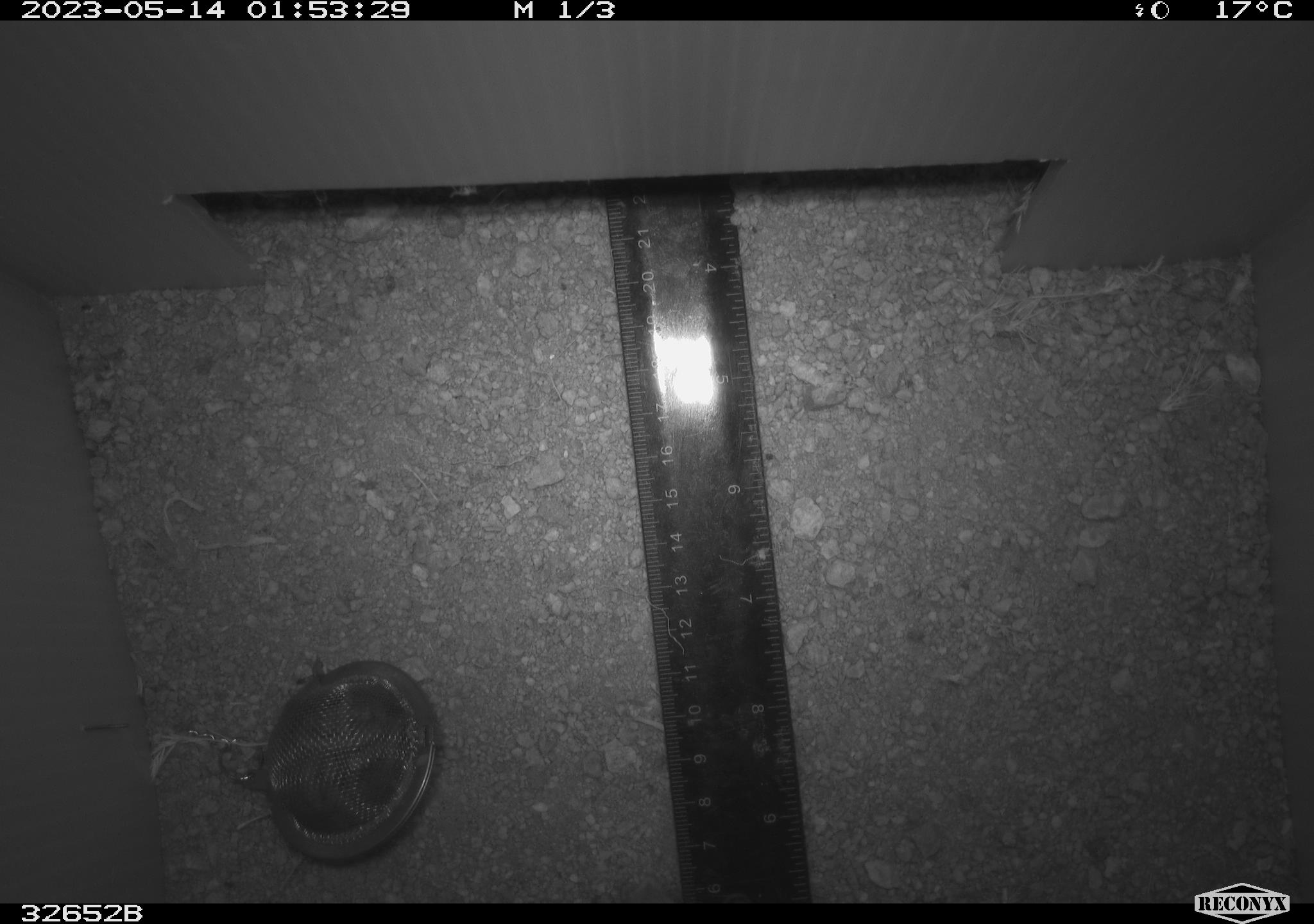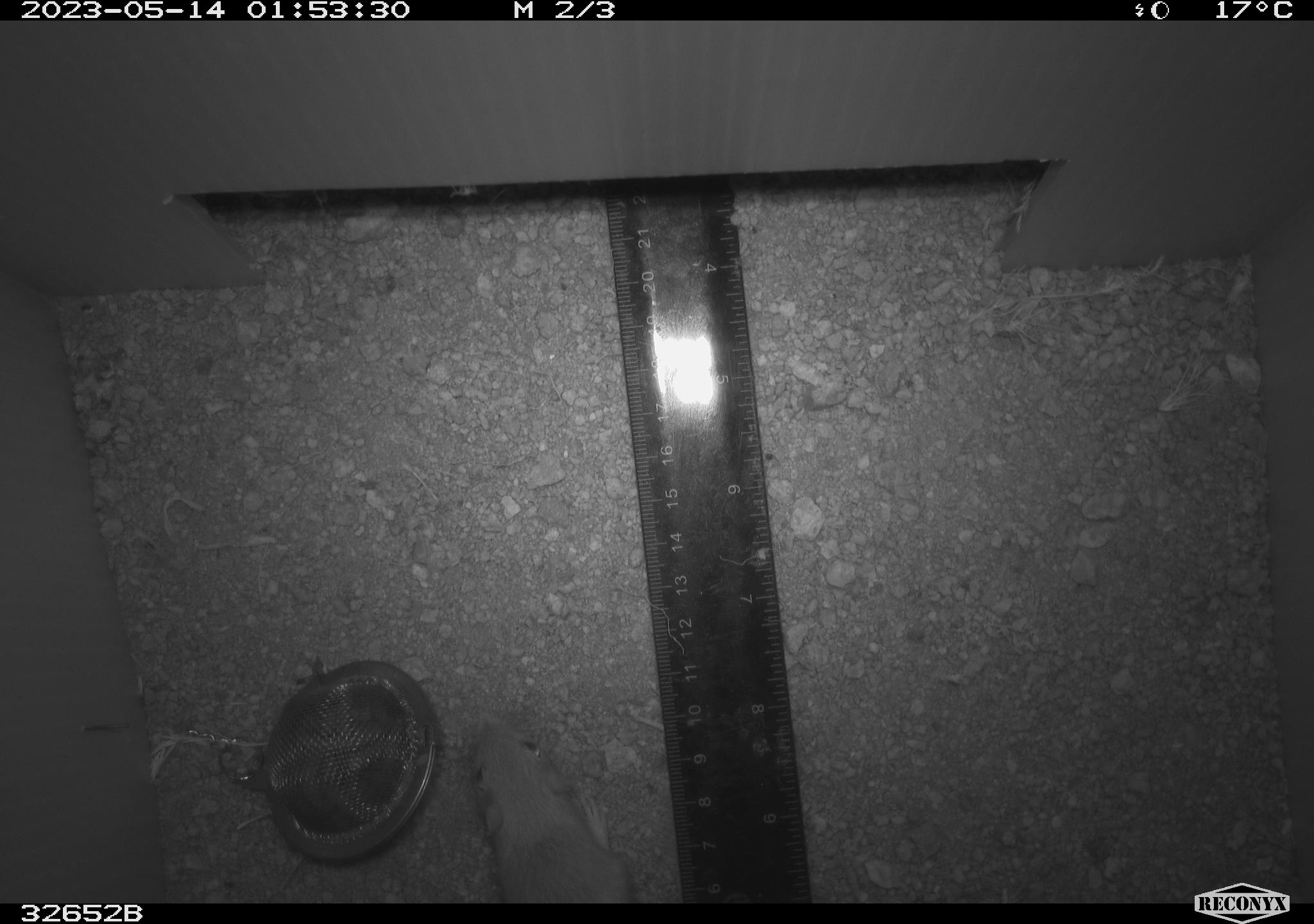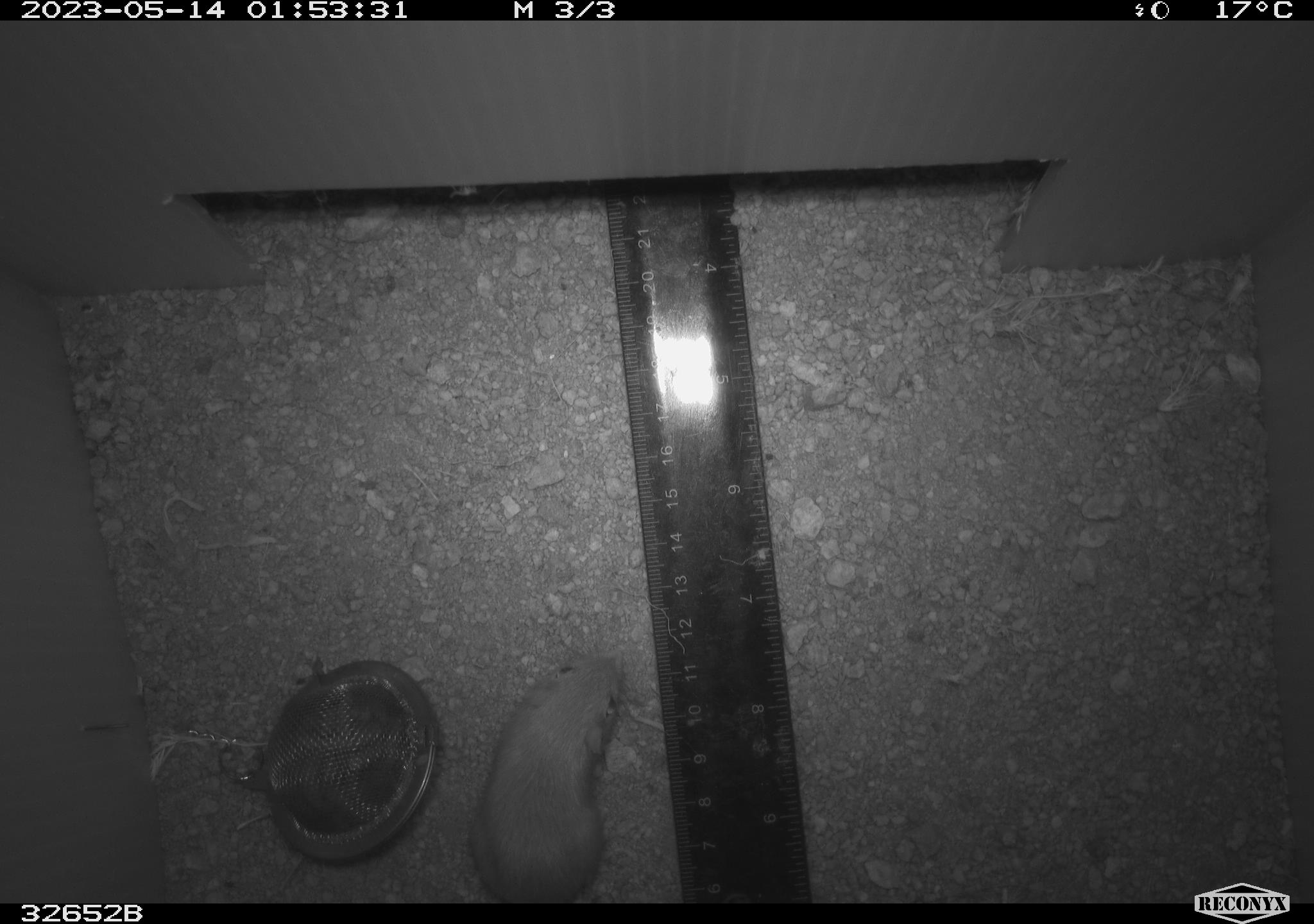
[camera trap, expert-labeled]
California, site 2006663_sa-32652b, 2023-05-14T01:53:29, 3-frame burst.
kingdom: Animalia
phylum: Chordata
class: Mammalia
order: Rodentia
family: Heteromyidae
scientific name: Heteromyidae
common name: kangaroo rats and pocket mice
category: heteromyidae family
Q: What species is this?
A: Heteromyidae family (kangaroo rats and pocket mice) (Heteromyidae).